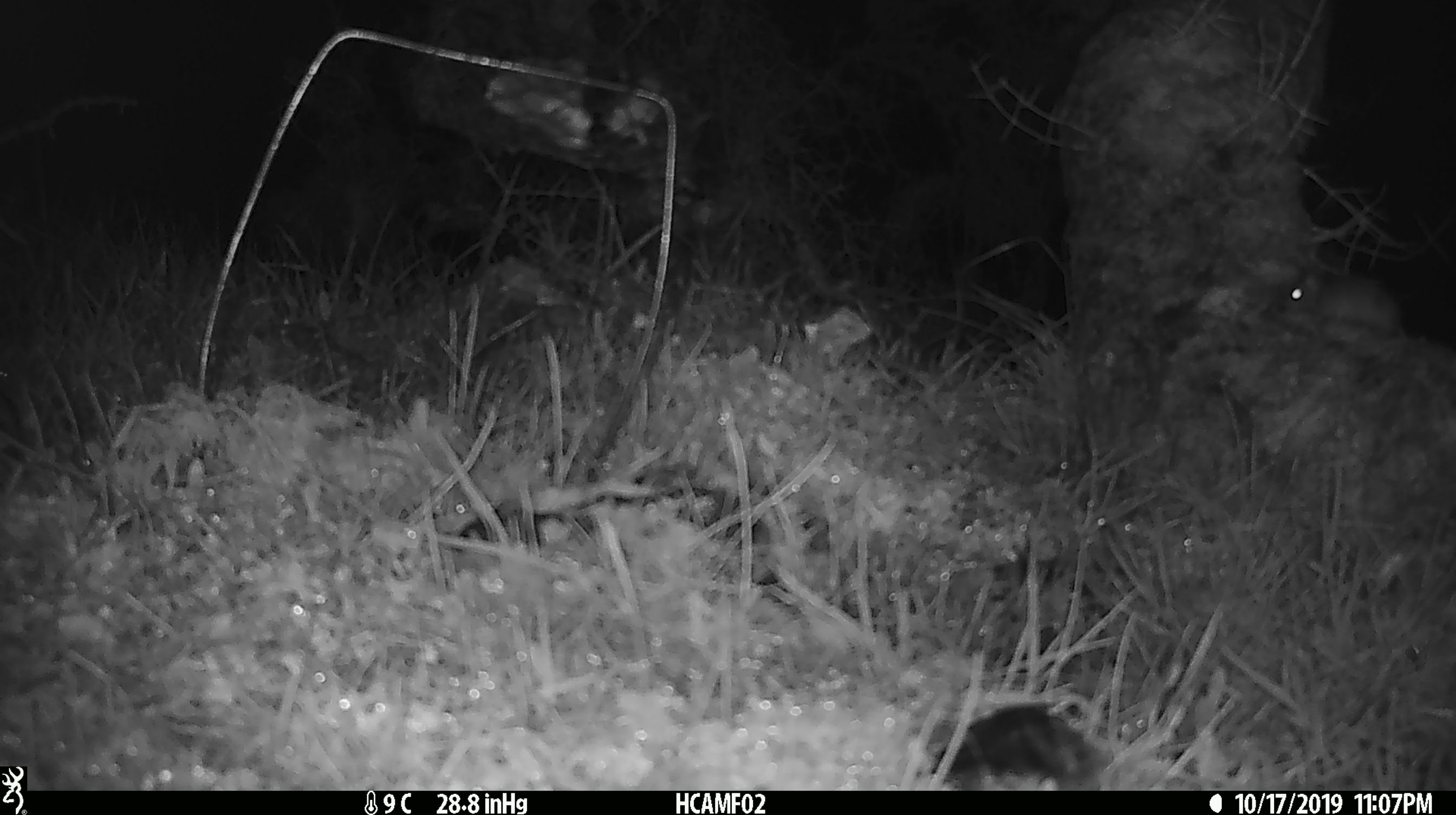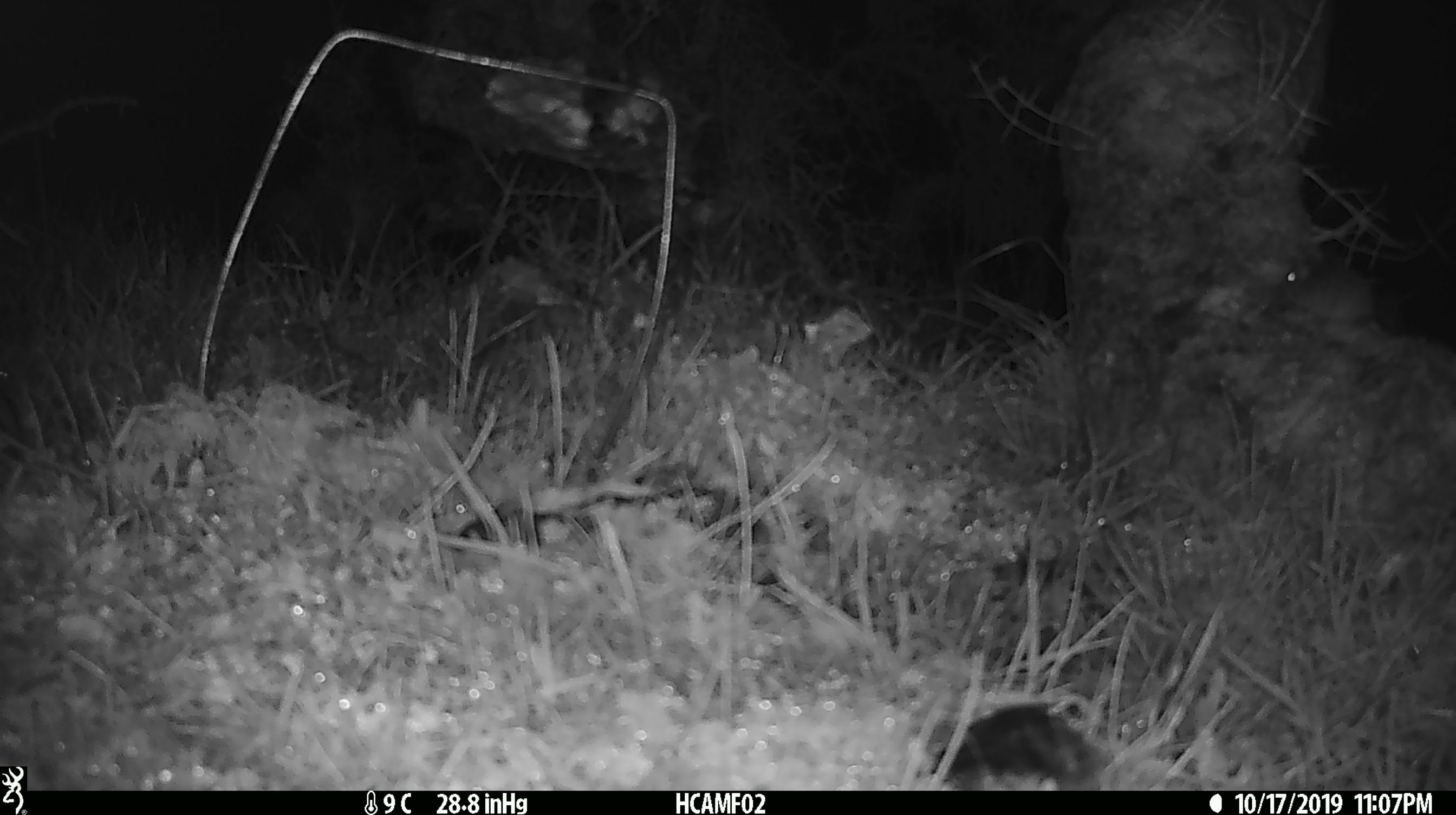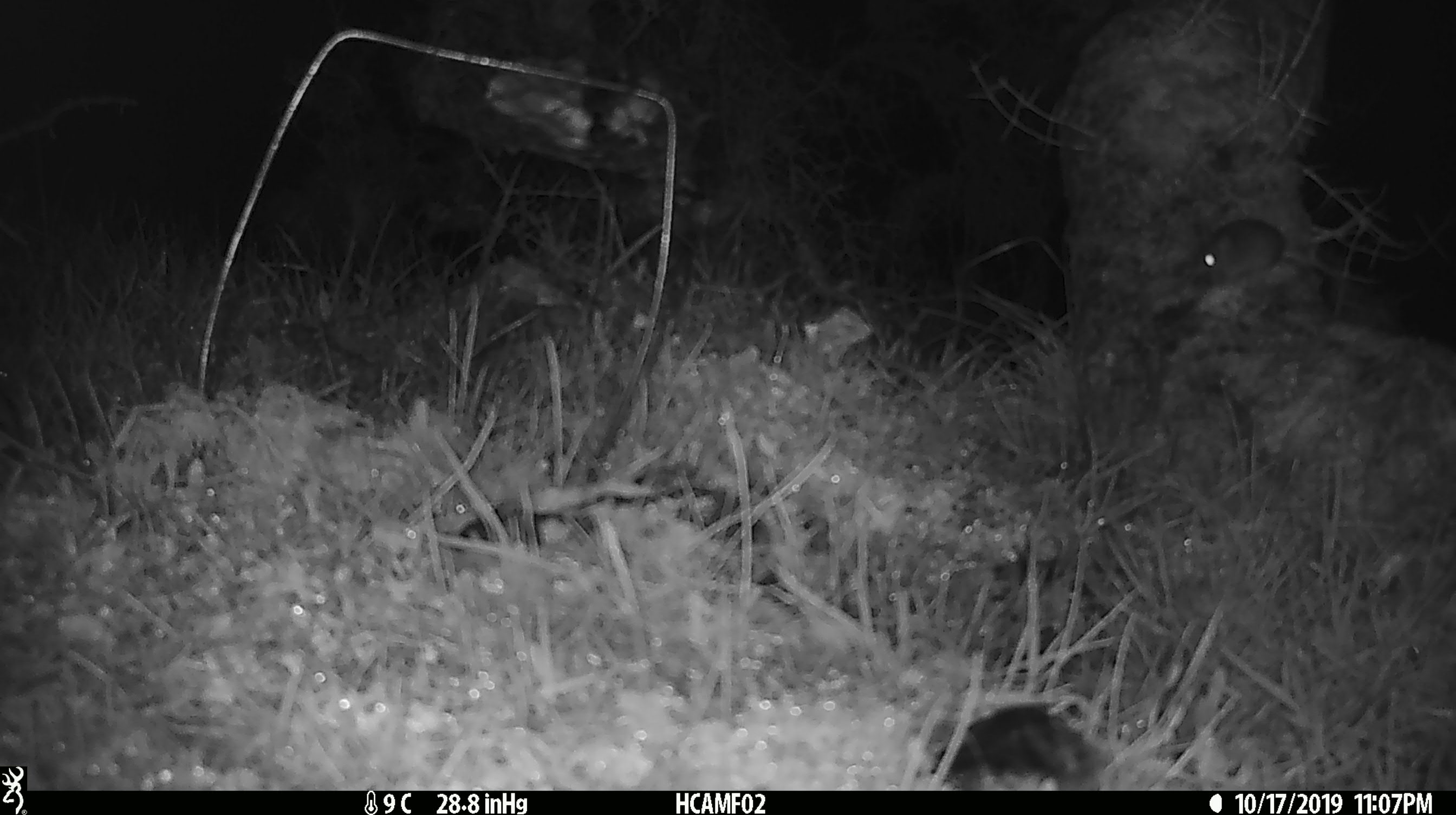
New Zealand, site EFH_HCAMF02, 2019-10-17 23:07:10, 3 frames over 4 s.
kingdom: Animalia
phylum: Chordata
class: Mammalia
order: Rodentia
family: Muridae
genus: Mus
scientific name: Mus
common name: mouse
Mouse (Mus).